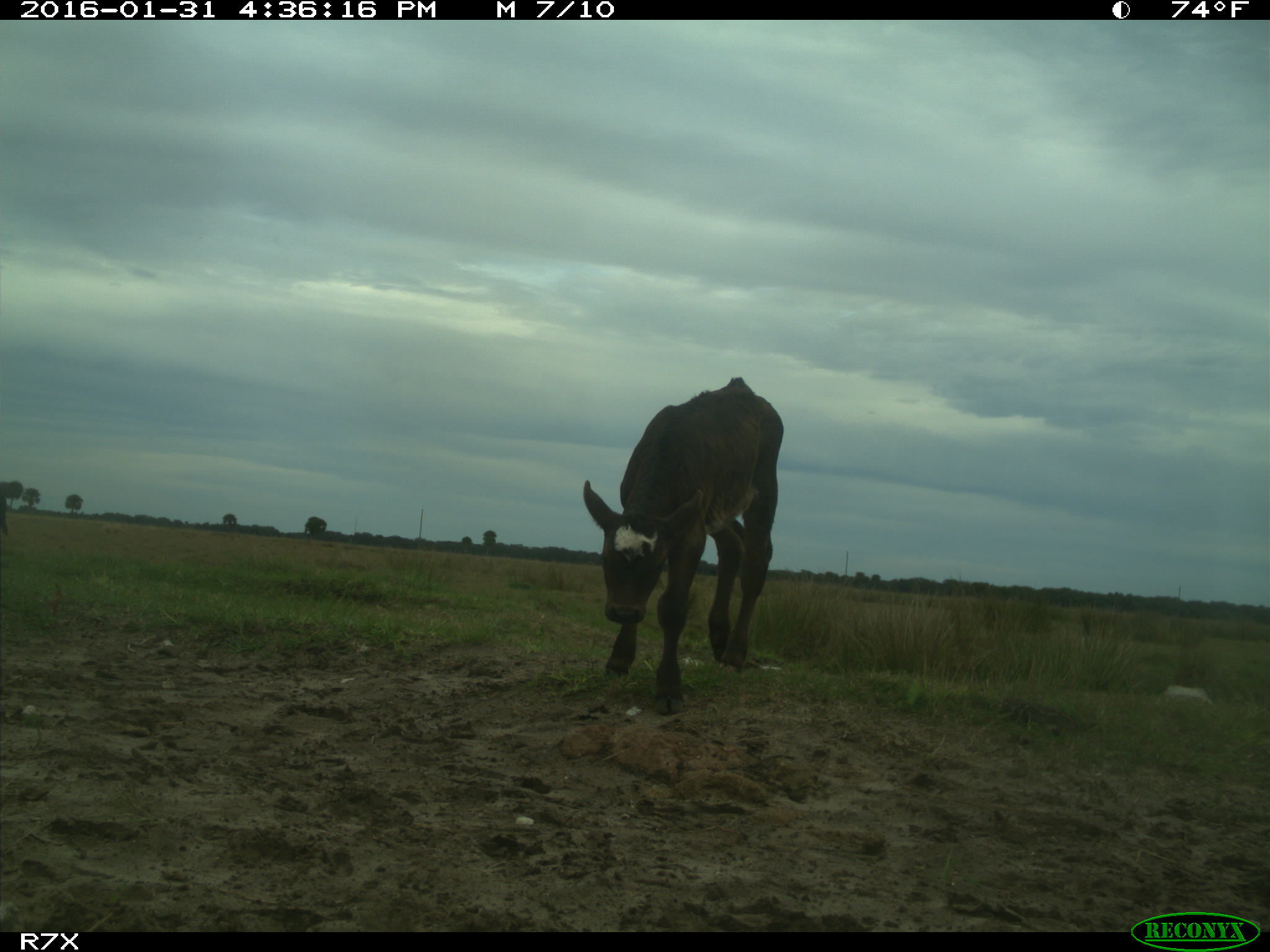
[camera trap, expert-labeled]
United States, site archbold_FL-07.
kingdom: Animalia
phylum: Chordata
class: Mammalia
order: Artiodactyla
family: Bovidae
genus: Bos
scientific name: Bos taurus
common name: domestic cow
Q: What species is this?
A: Bos taurus (domestic cow).